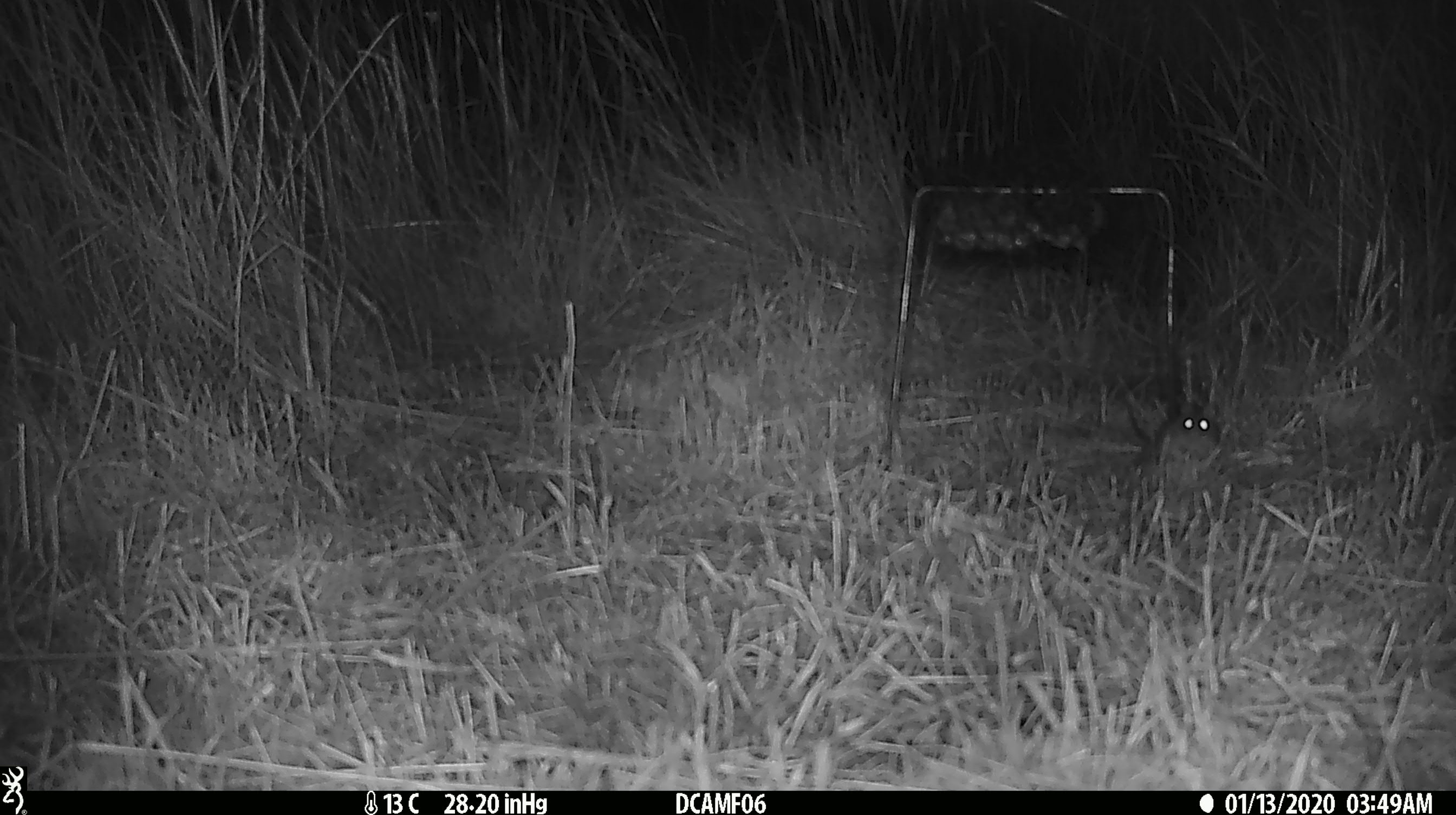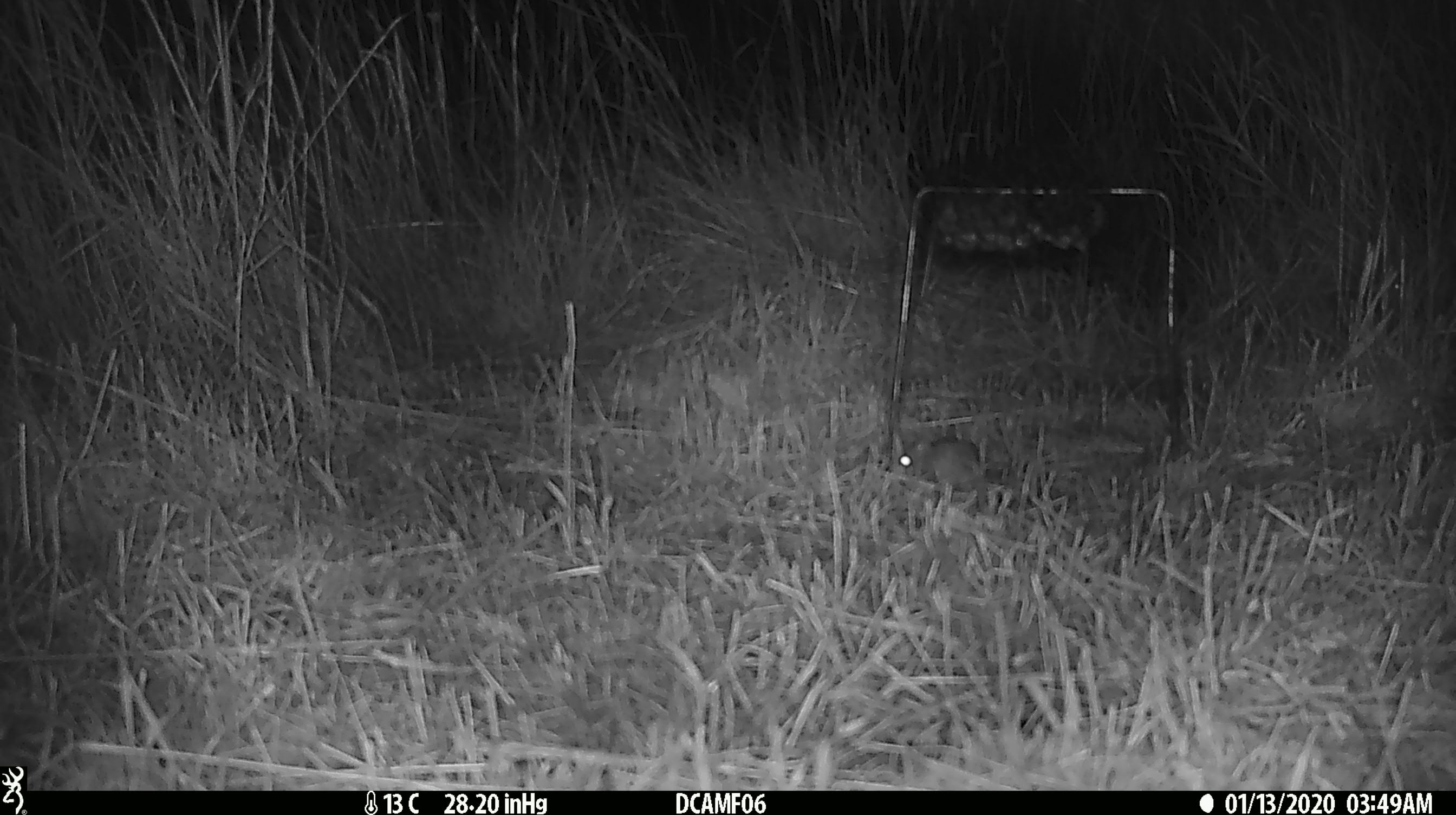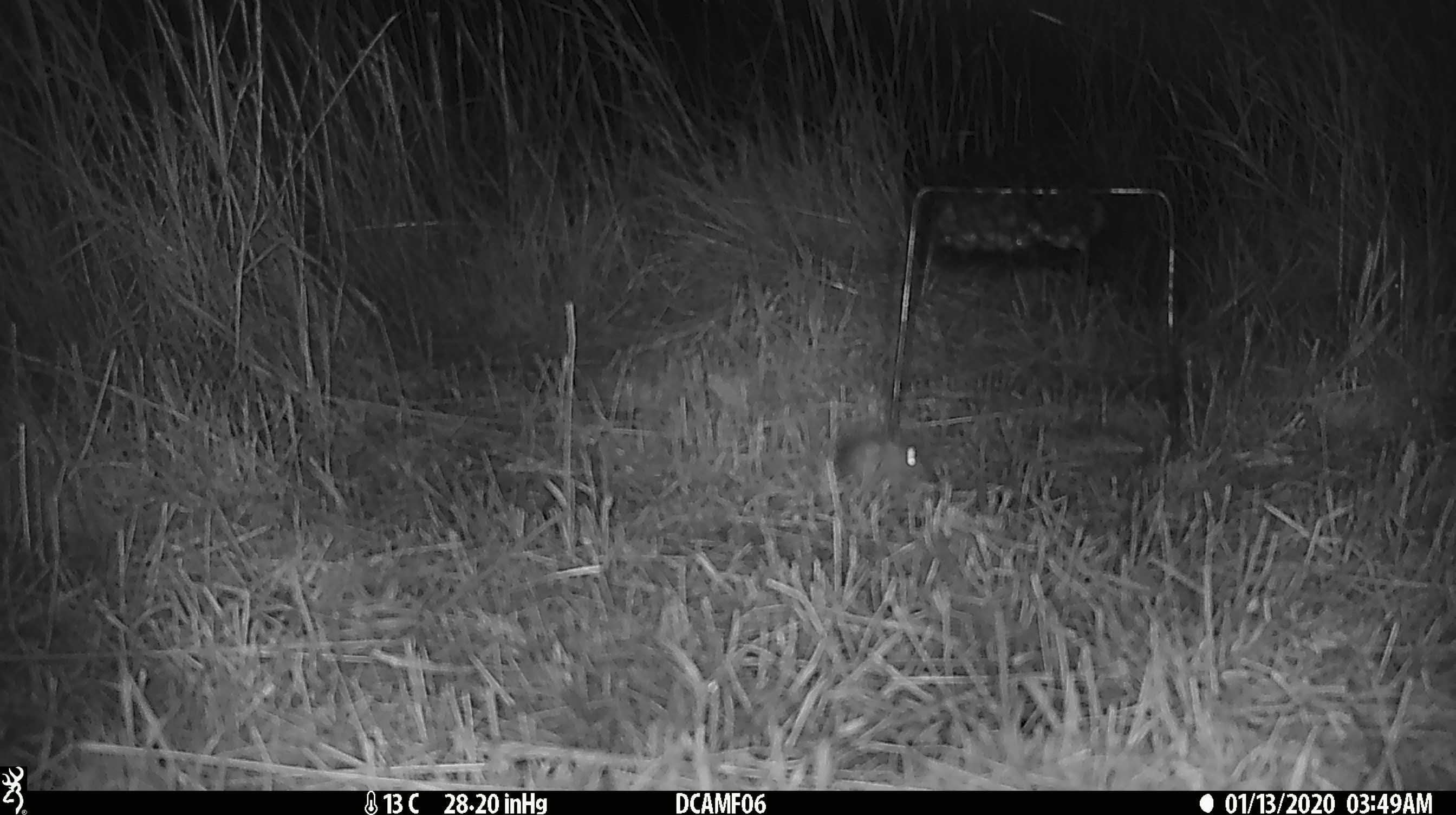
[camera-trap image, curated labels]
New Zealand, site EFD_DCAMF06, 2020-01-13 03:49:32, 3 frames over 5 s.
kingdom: Animalia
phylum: Chordata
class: Mammalia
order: Rodentia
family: Muridae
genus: Mus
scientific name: Mus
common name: mouse